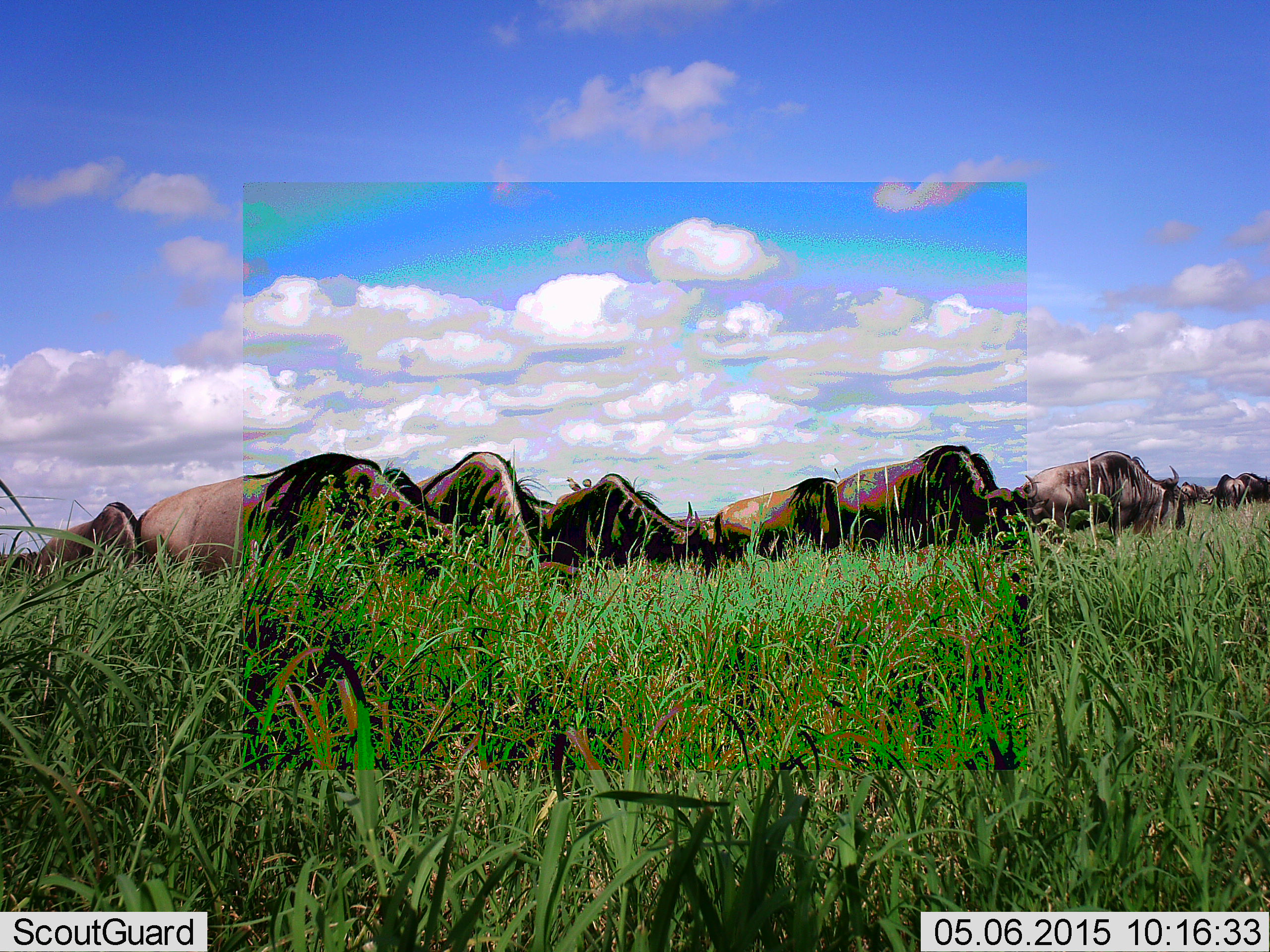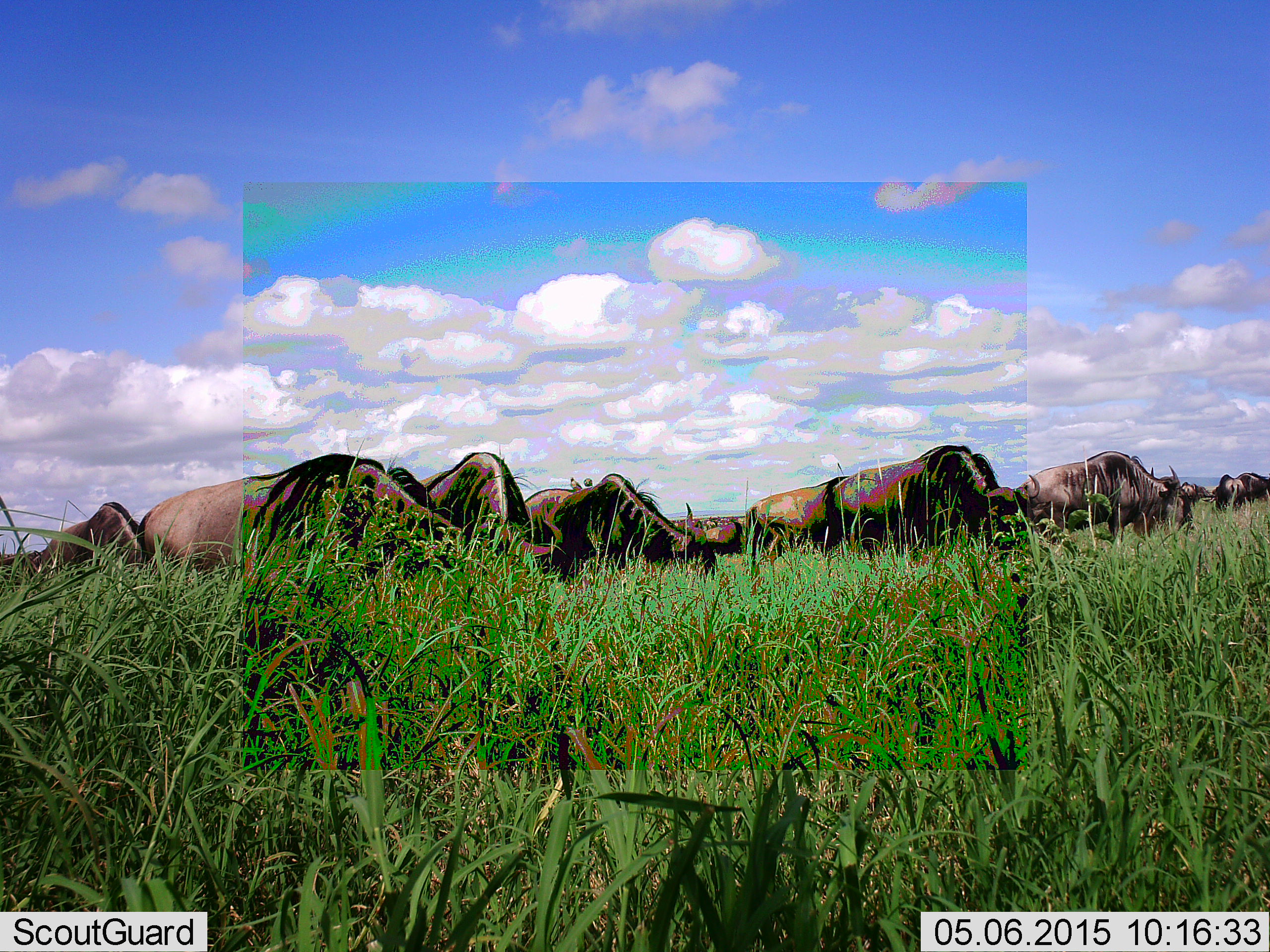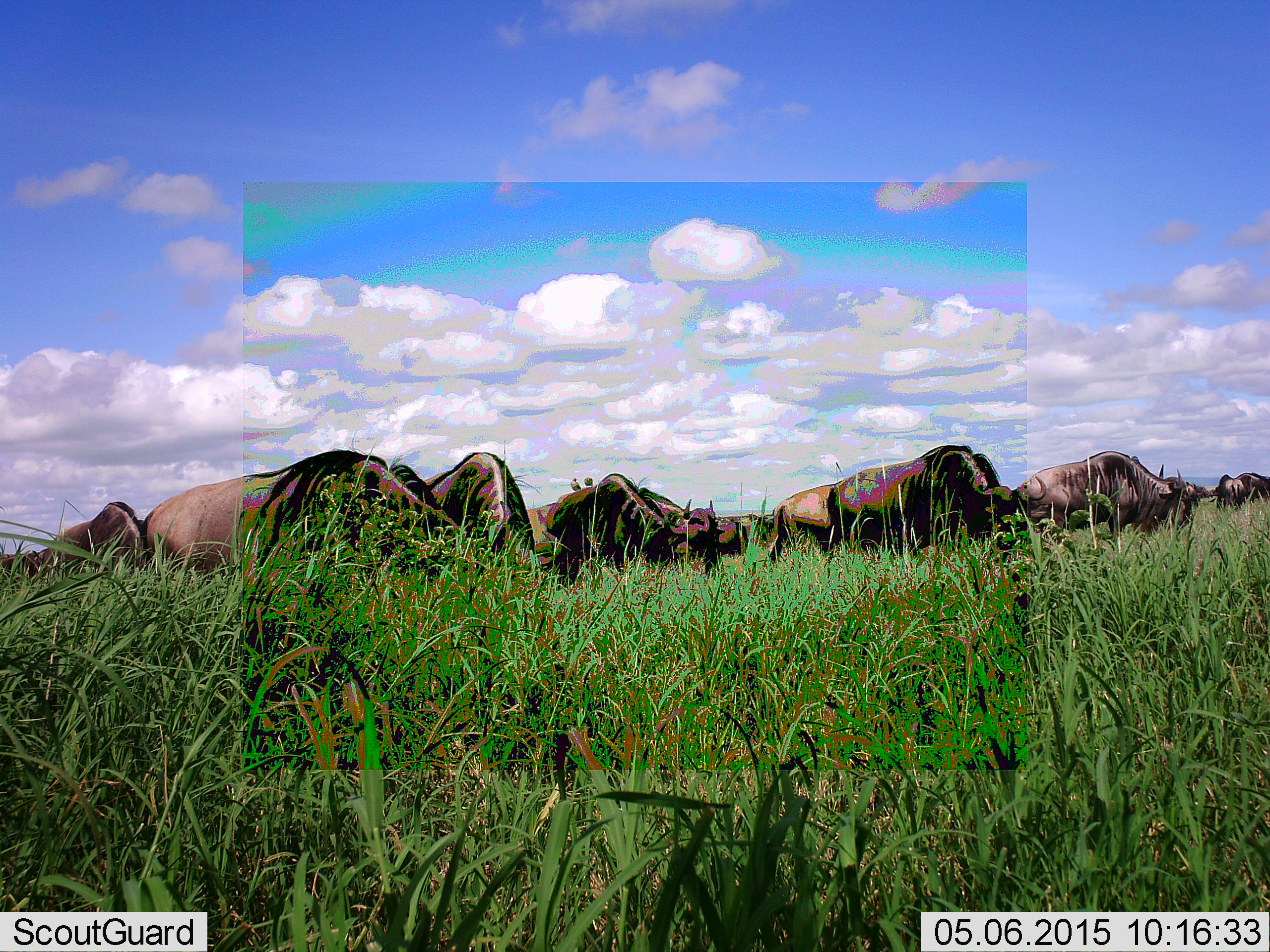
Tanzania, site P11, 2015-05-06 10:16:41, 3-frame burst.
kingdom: Animalia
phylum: Chordata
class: Mammalia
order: Artiodactyla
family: Bovidae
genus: Connochaetes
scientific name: Connochaetes taurinus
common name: blue wildebeest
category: wildebeest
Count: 11-50.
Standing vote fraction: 20%.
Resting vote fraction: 0%.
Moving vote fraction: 20%.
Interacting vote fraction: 0%.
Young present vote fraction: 0%.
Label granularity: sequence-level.